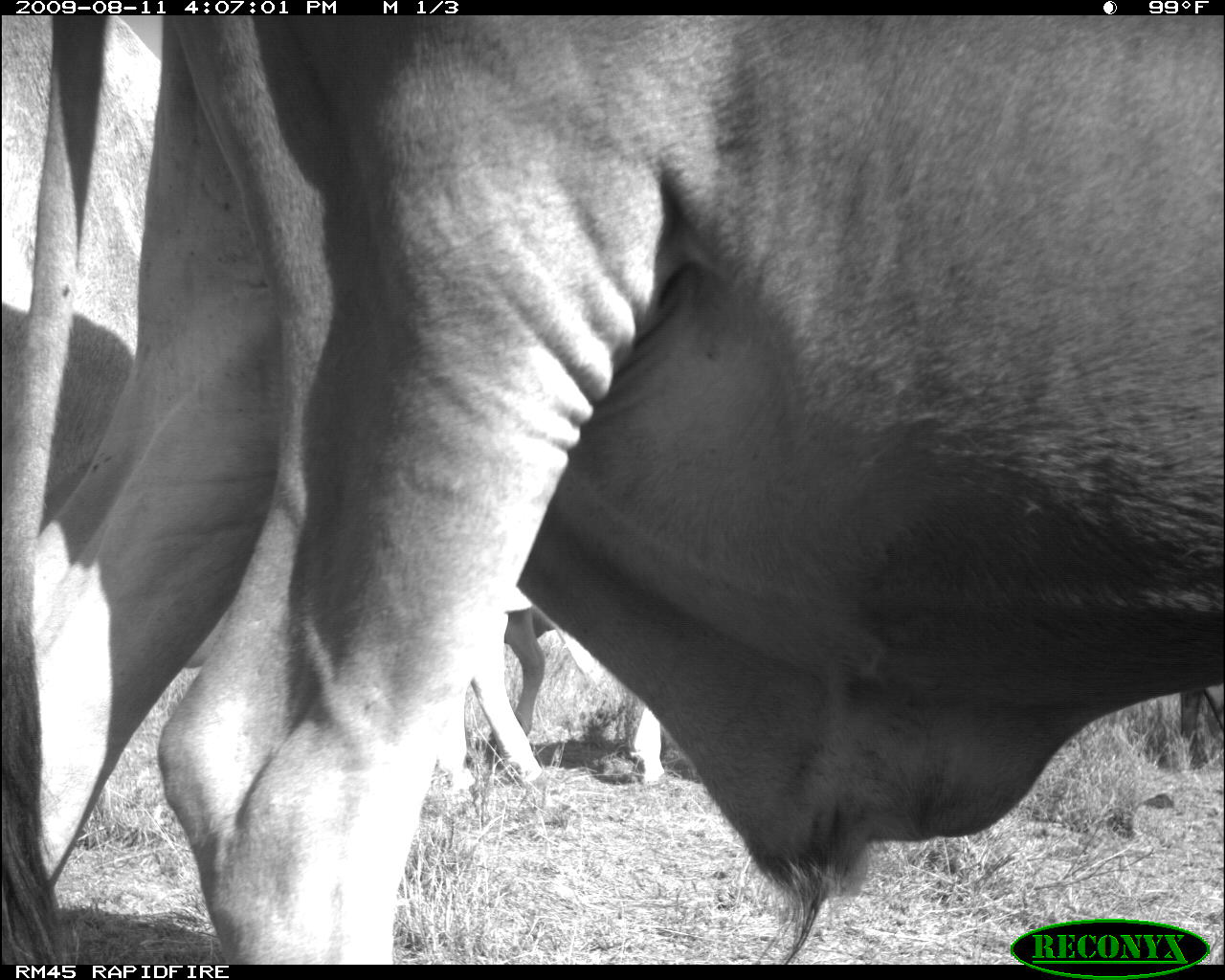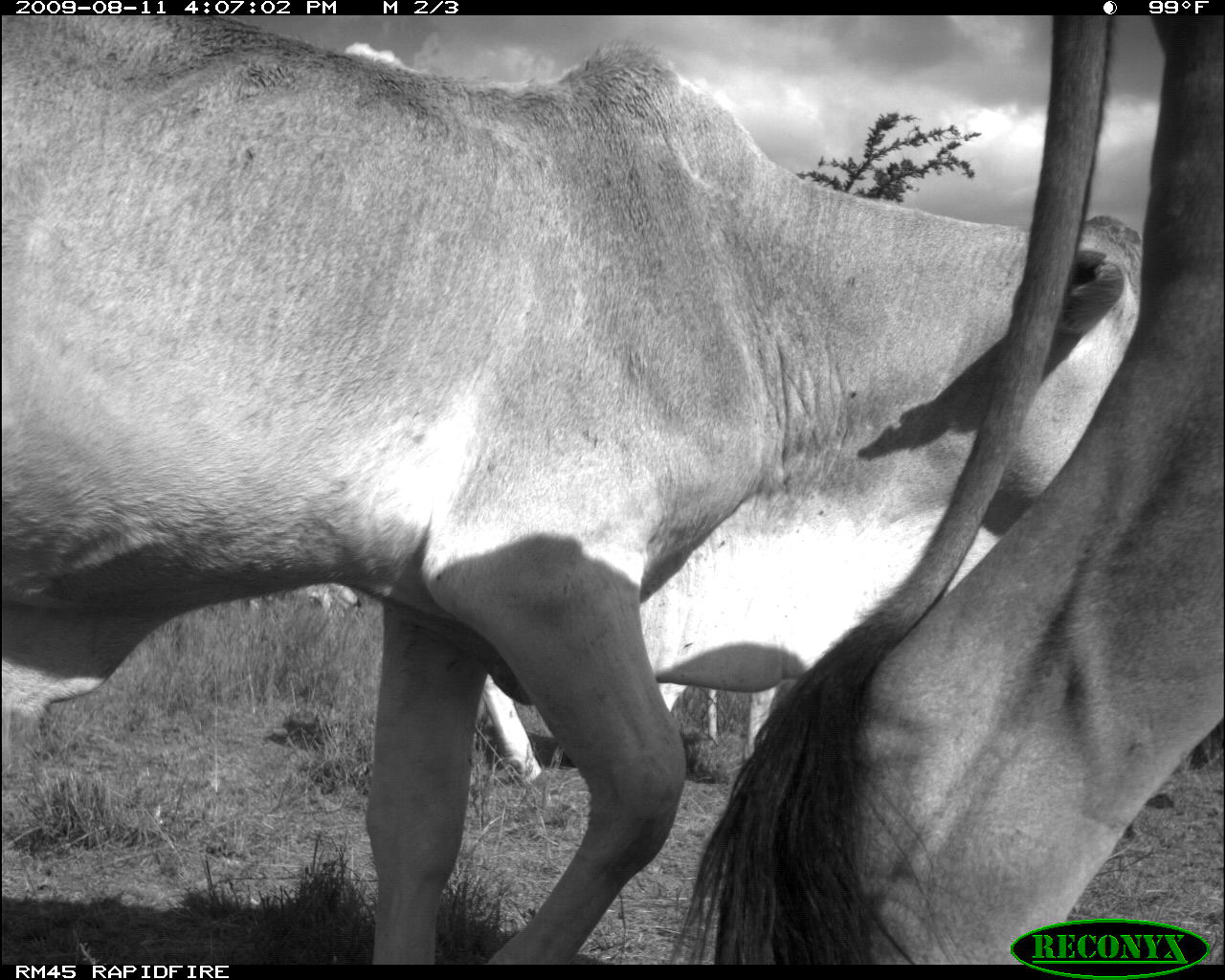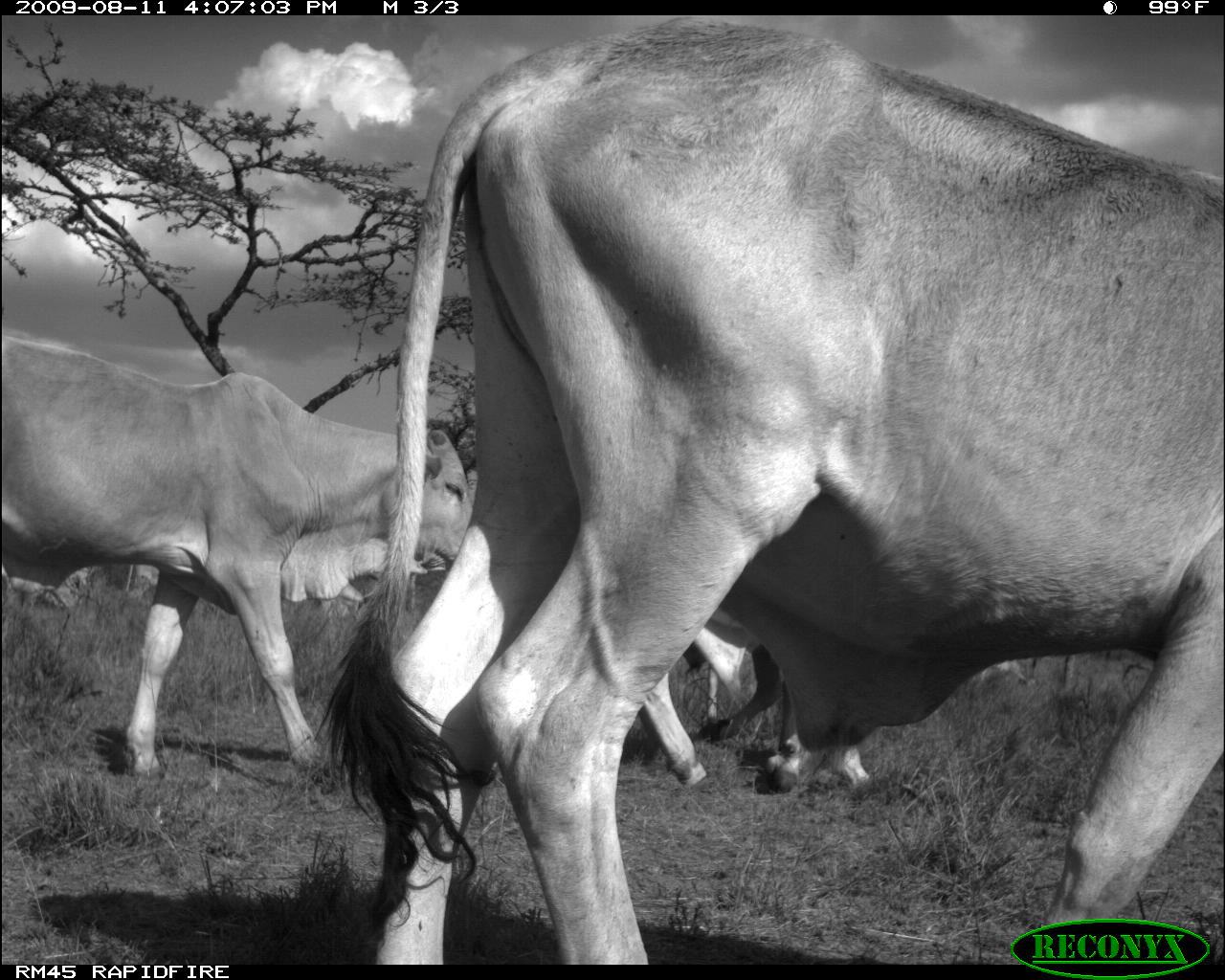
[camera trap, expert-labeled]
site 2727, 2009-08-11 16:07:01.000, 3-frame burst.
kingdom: Animalia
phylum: Chordata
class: Mammalia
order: Artiodactyla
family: Bovidae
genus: Bos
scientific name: Bos taurus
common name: domestic cattle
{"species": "Bos taurus (domestic cattle)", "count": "3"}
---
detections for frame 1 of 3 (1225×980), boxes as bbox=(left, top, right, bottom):
bos taurus: bbox=(0, 15, 1225, 964); bbox=(464, 595, 662, 784)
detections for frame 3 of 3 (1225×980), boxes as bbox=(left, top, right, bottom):
bos taurus: bbox=(337, 21, 1225, 964); bbox=(0, 332, 469, 774); bbox=(641, 604, 870, 795)